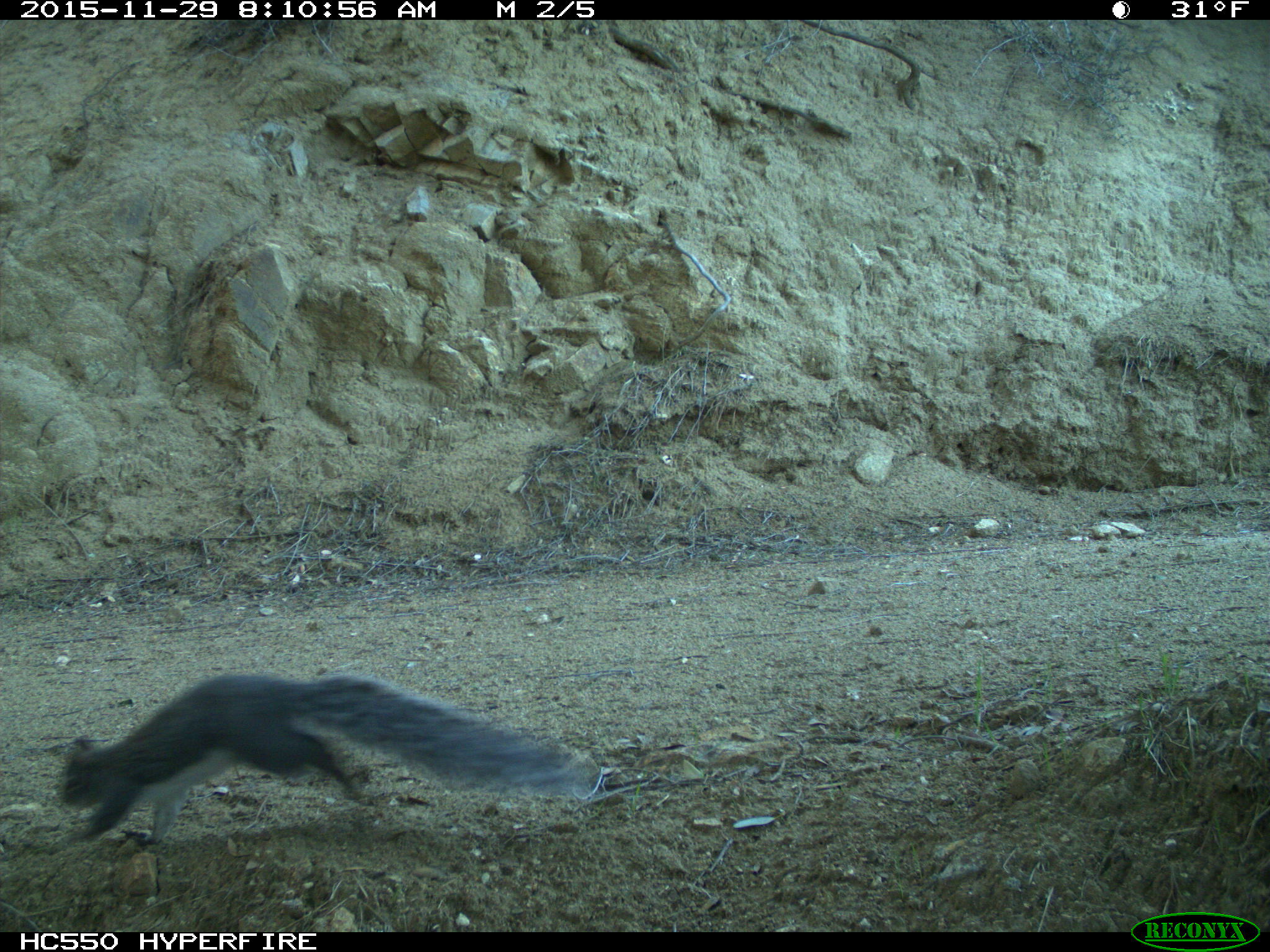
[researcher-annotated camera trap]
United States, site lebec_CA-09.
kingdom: Animalia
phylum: Chordata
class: Mammalia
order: Rodentia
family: Sciuridae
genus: Sciurus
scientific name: Sciurus carolinensis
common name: eastern gray squirrel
Sciurus carolinensis (eastern gray squirrel).